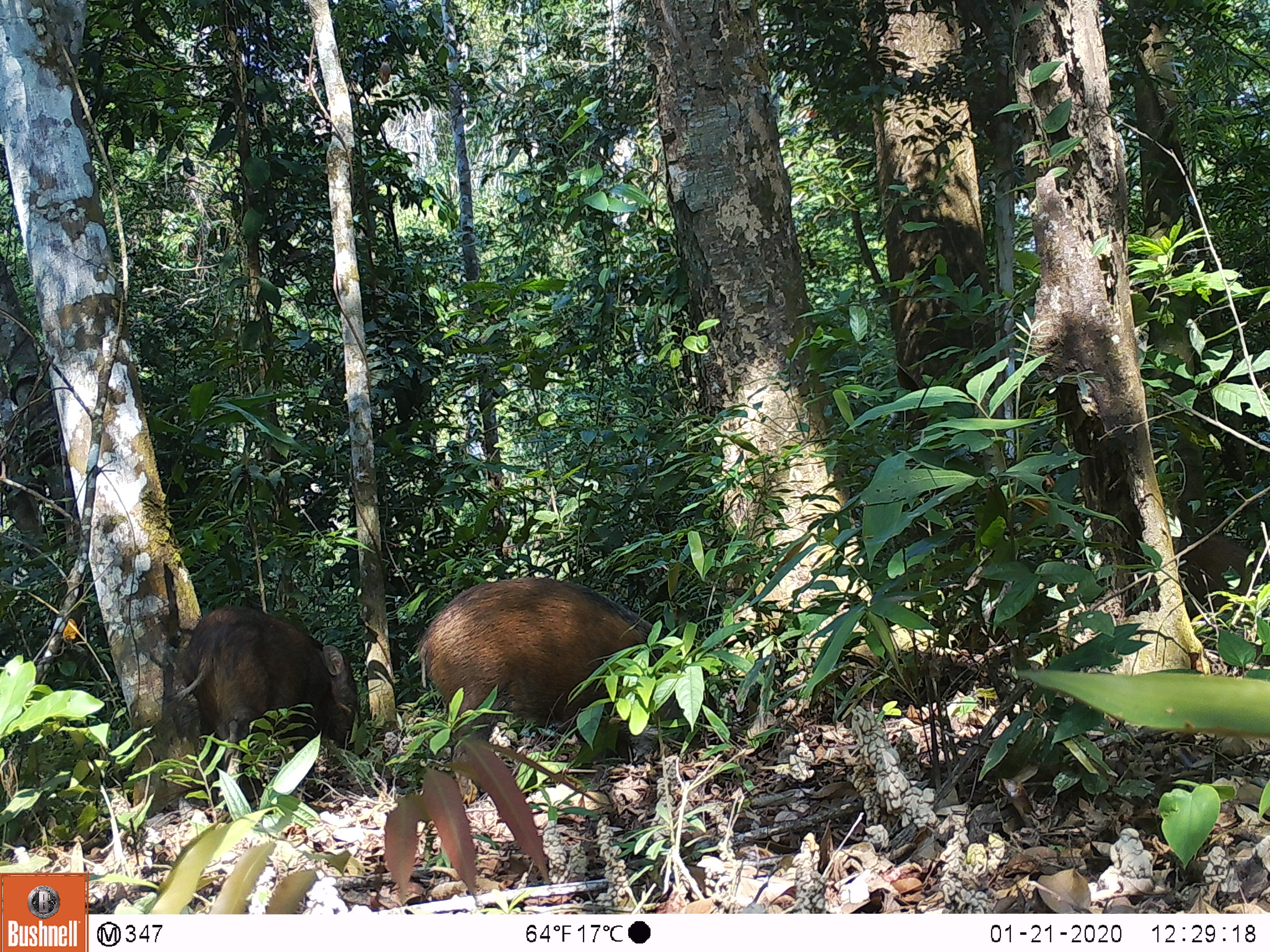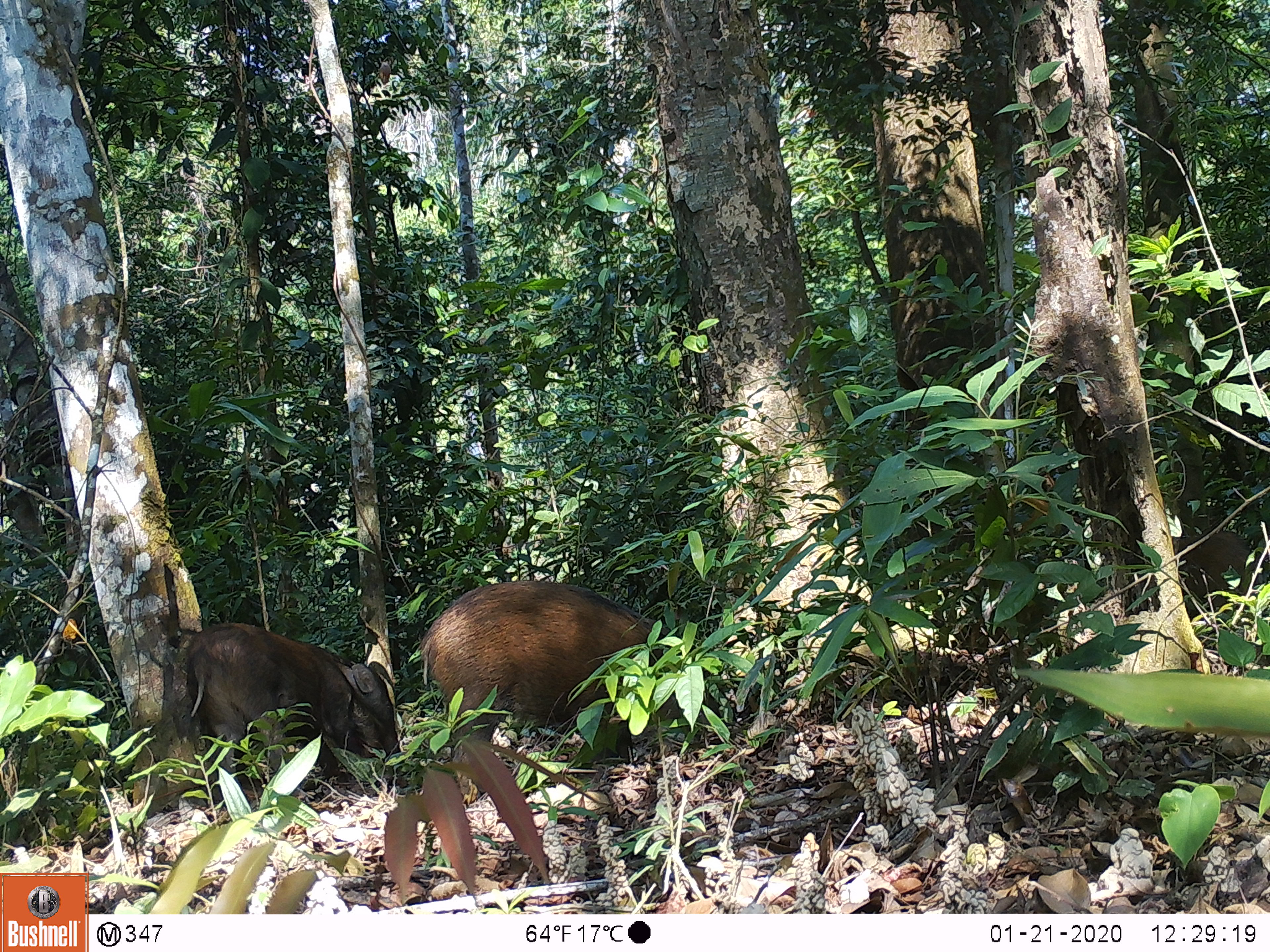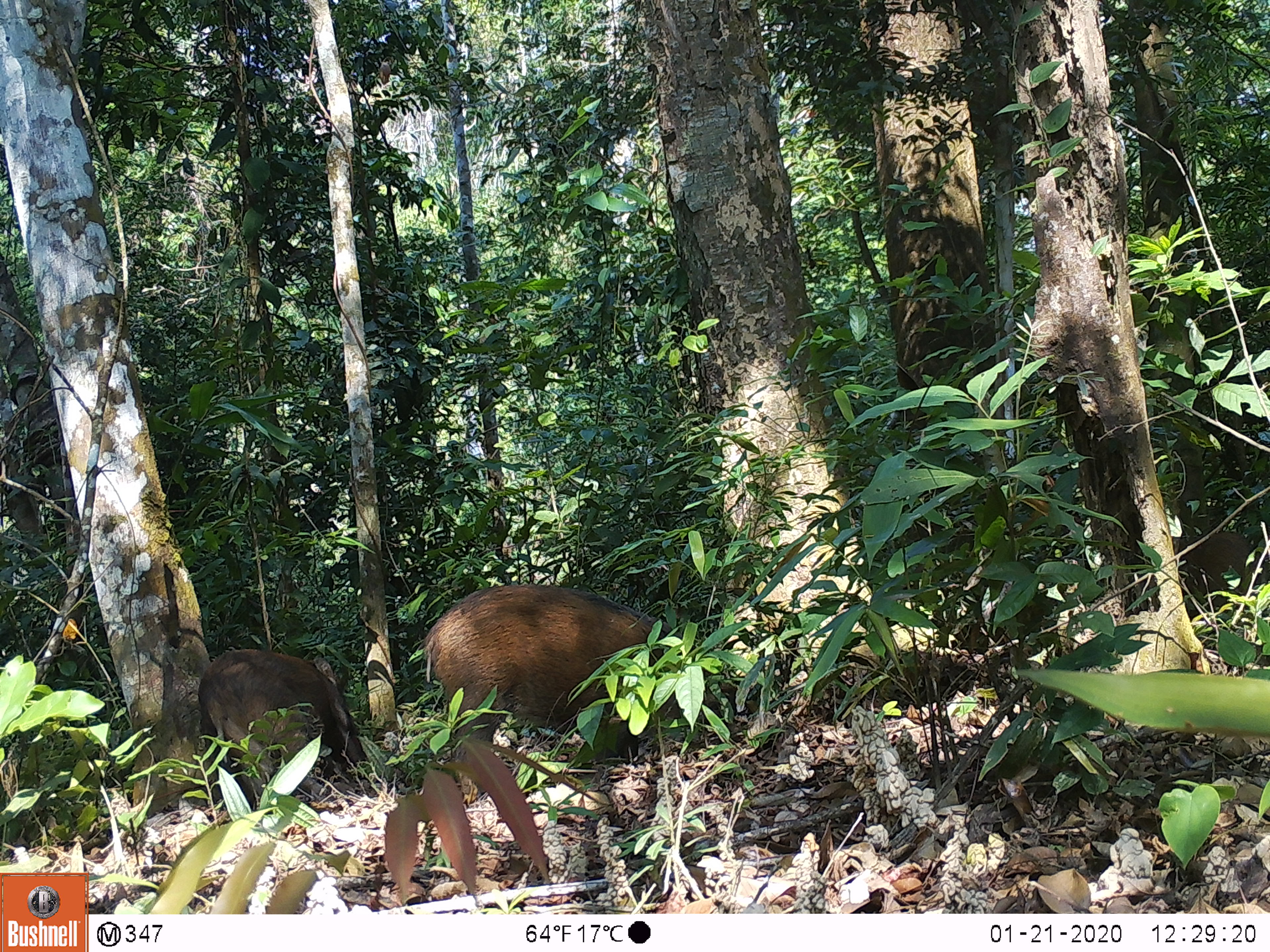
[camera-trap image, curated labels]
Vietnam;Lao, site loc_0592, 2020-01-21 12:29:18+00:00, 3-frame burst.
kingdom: Animalia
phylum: Chordata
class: Mammalia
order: Artiodactyla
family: Suidae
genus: Sus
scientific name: Sus scrofa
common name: eurasian wild pig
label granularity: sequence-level